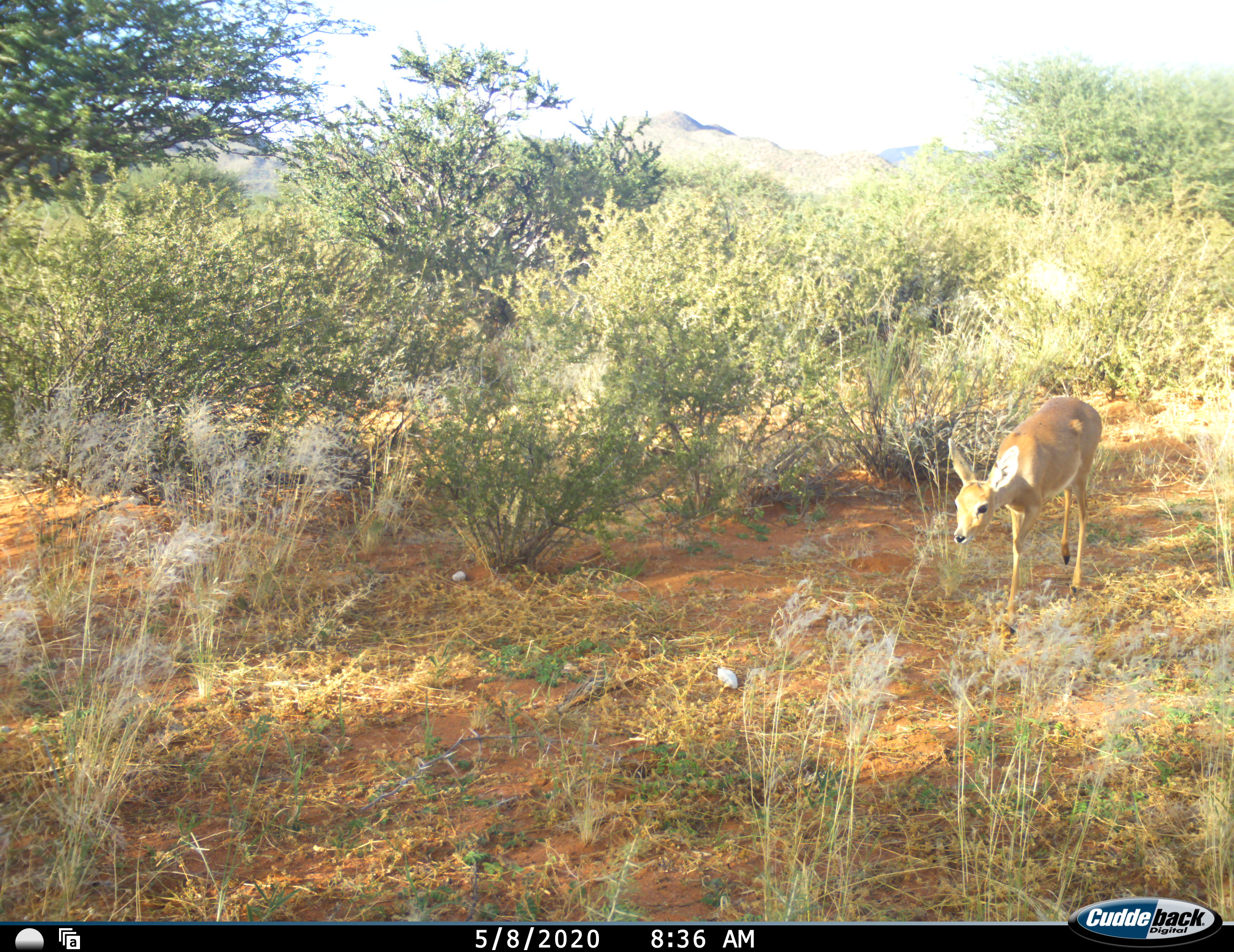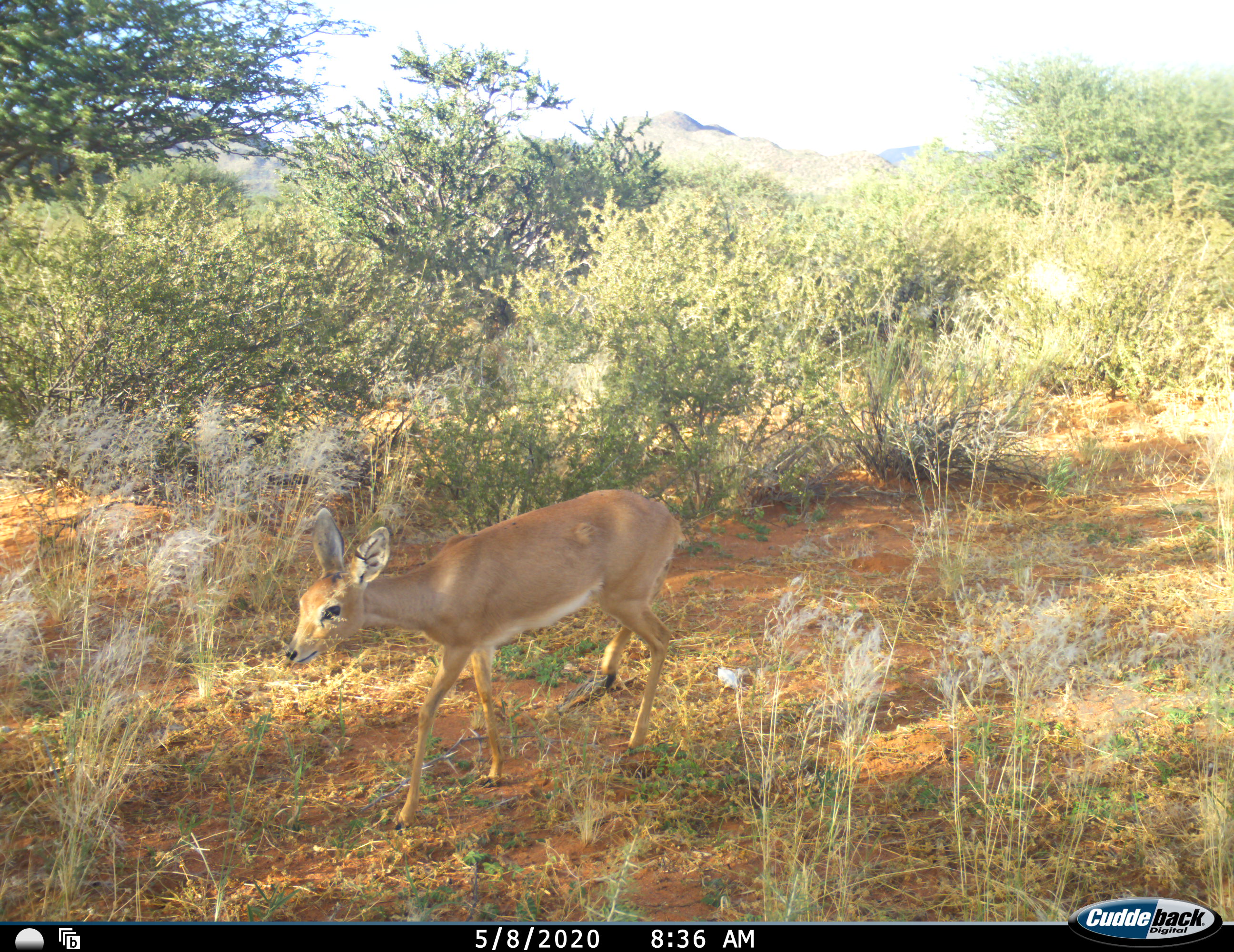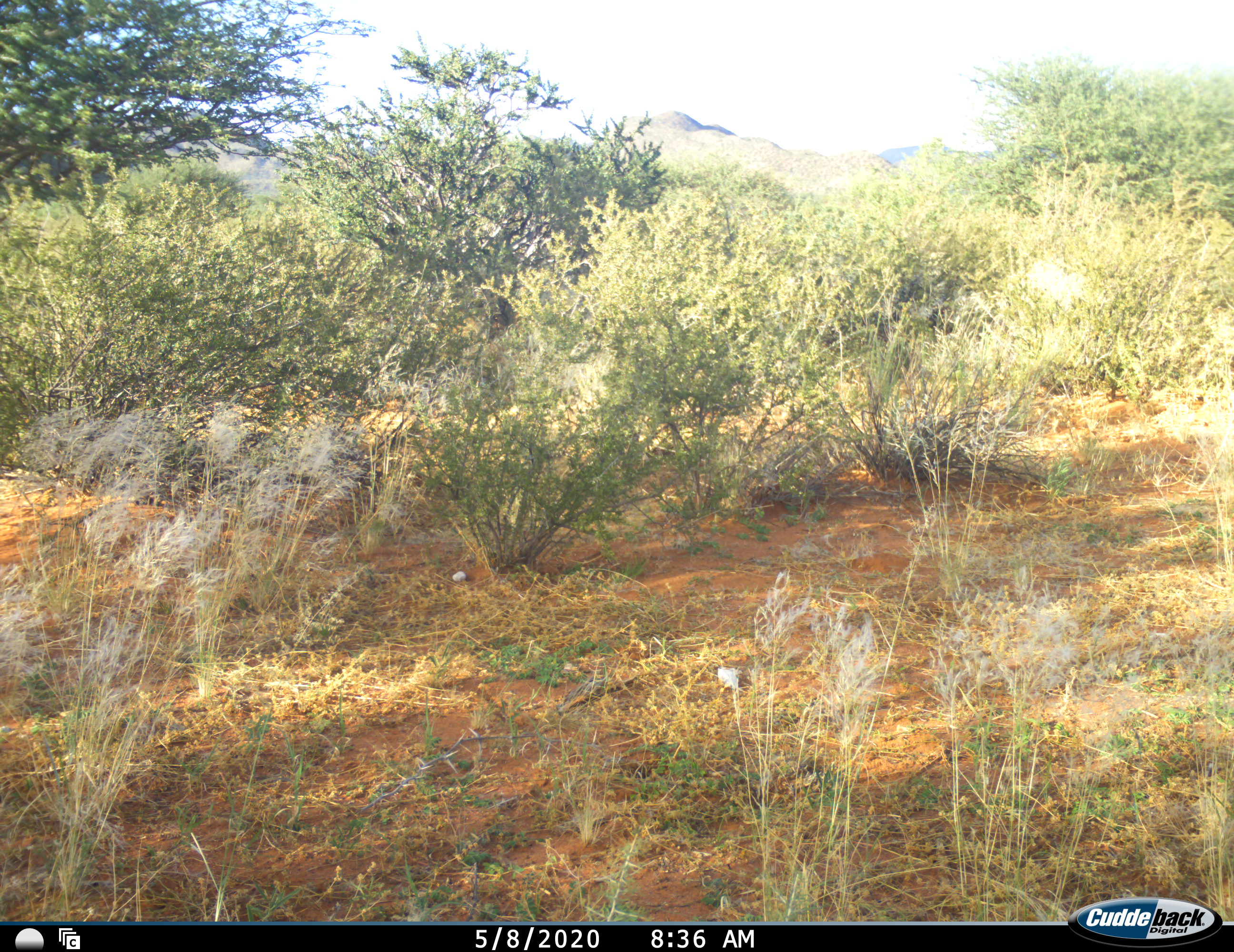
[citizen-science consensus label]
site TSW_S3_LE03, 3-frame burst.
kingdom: Animalia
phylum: Chordata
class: Mammalia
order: Artiodactyla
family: Bovidae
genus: Raphicerus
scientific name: Raphicerus campestris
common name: steenbok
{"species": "steenbok (Raphicerus campestris)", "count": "1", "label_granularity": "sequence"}